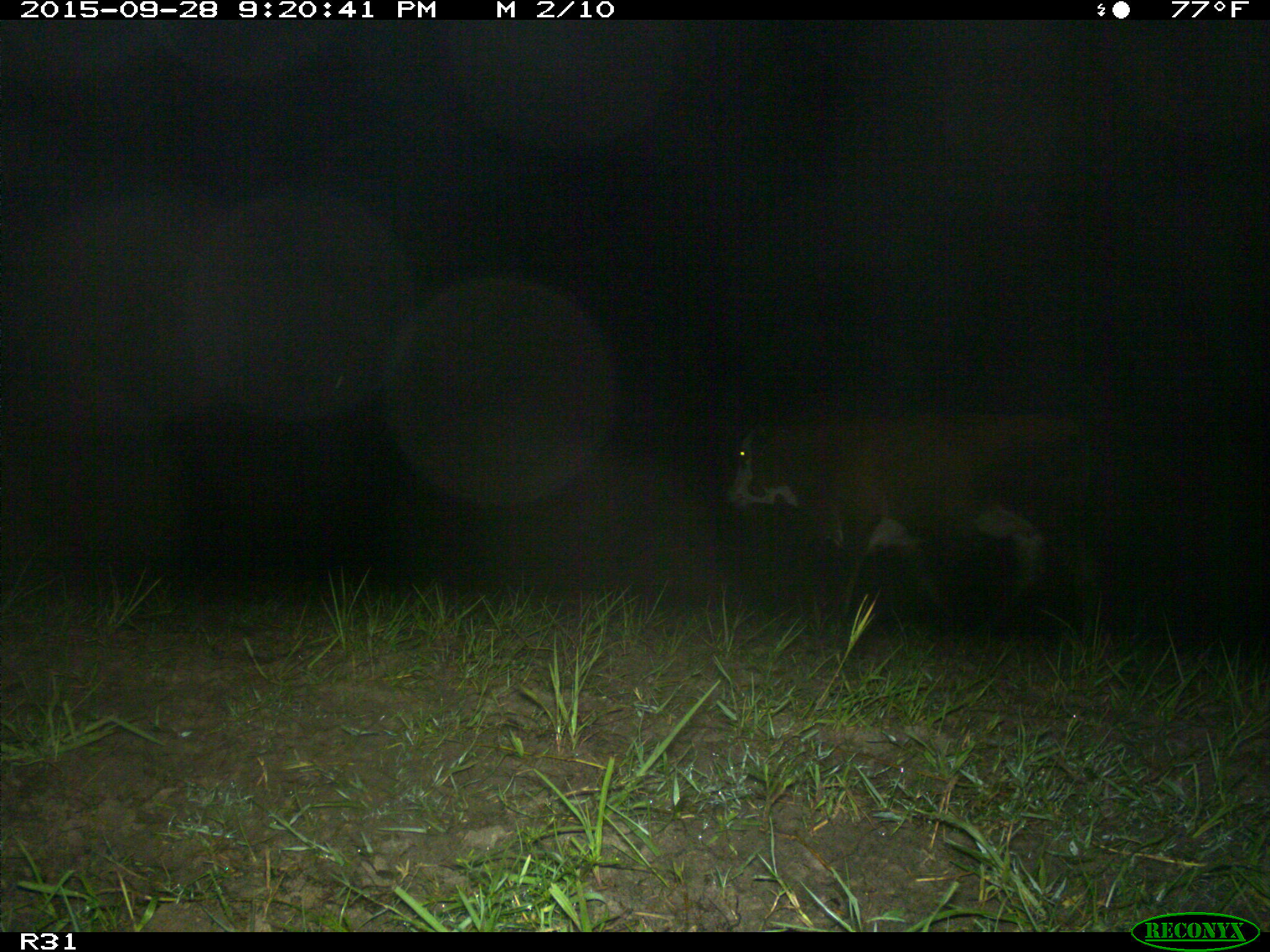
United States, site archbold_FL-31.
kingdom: Animalia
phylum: Chordata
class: Mammalia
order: Artiodactyla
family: Bovidae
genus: Bos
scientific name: Bos taurus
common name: domestic cow